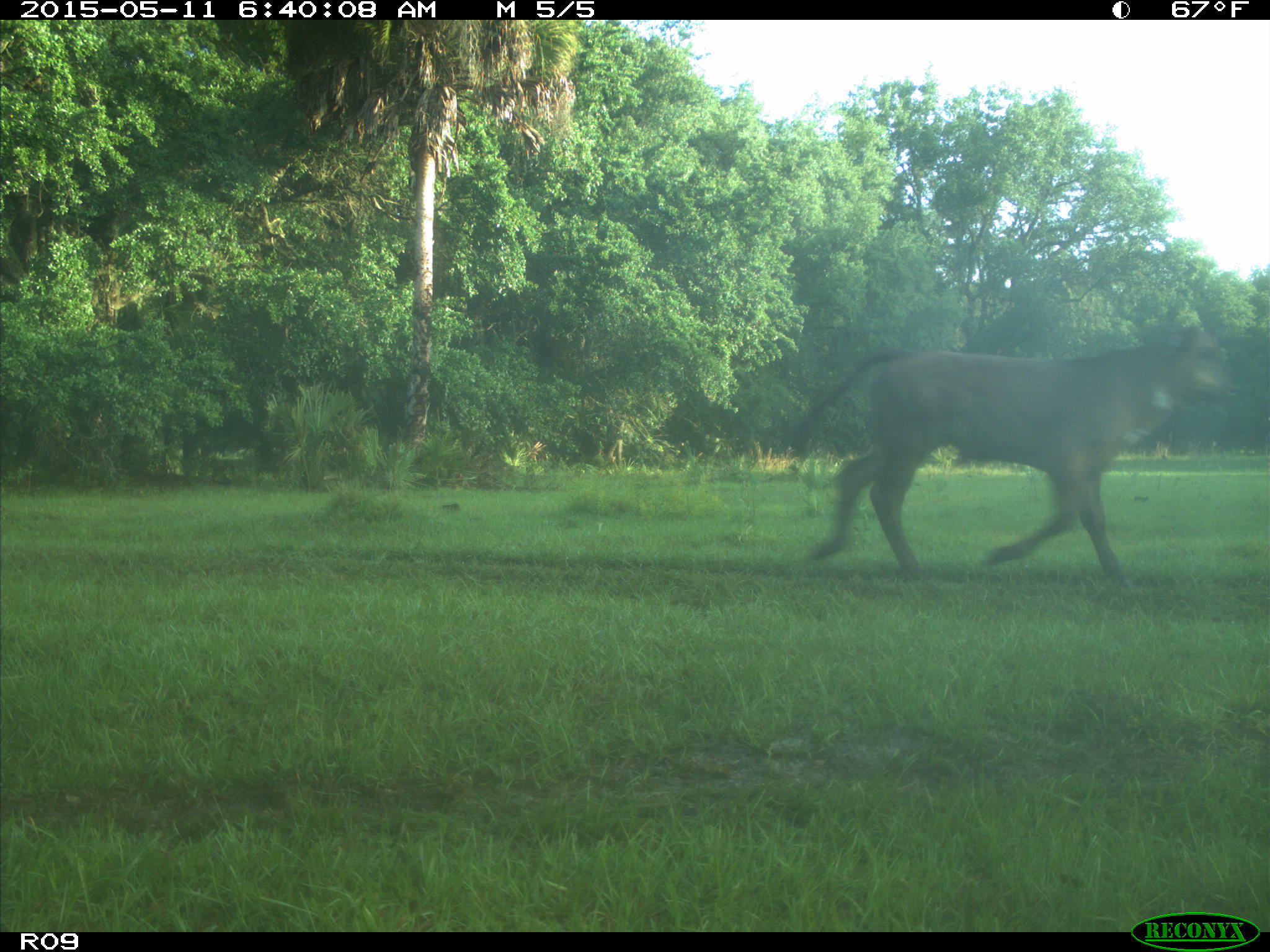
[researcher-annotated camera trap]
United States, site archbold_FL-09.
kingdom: Animalia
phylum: Chordata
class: Mammalia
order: Artiodactyla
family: Bovidae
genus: Bos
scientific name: Bos taurus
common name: domestic cow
Bos taurus (domestic cow).